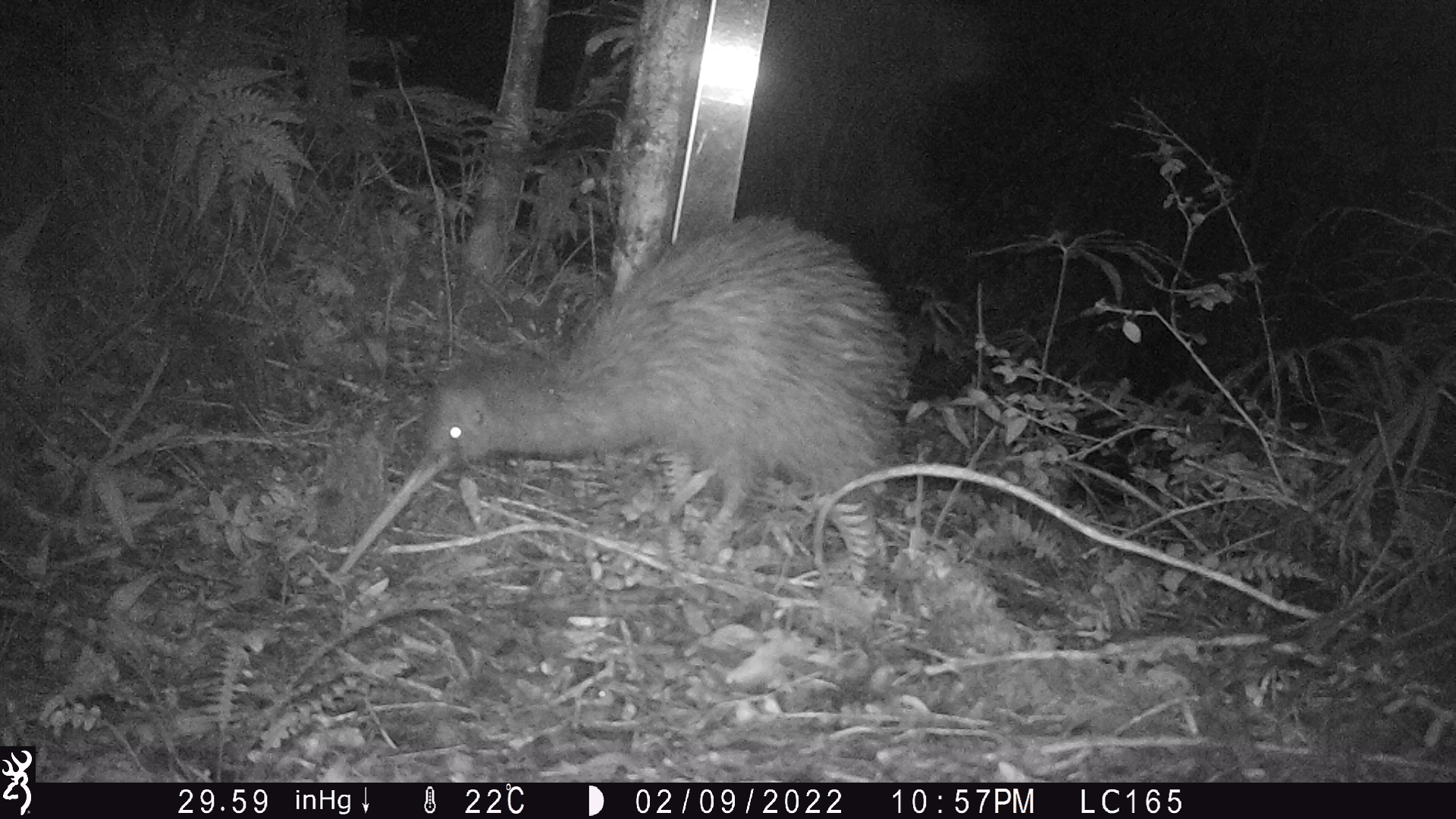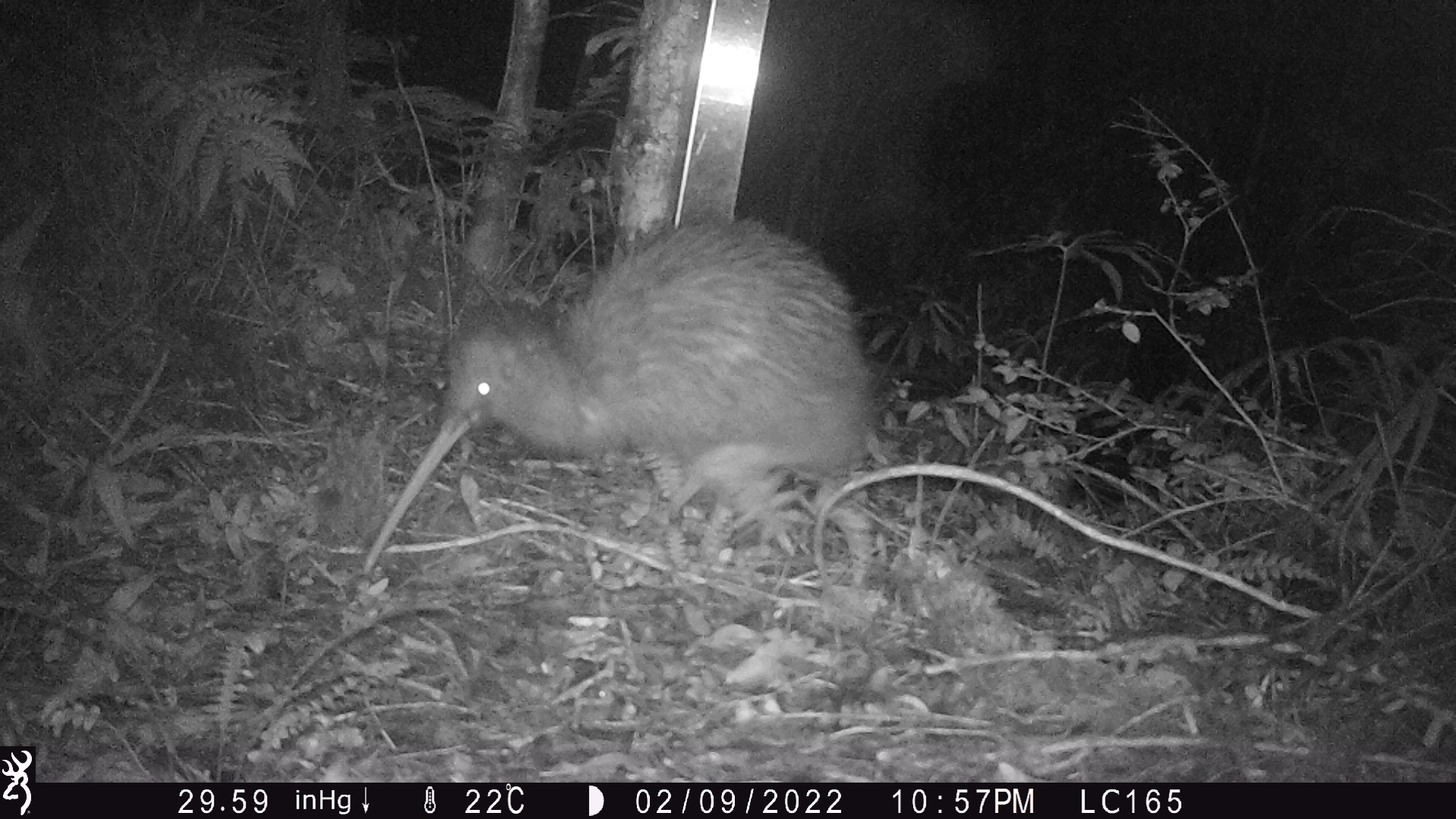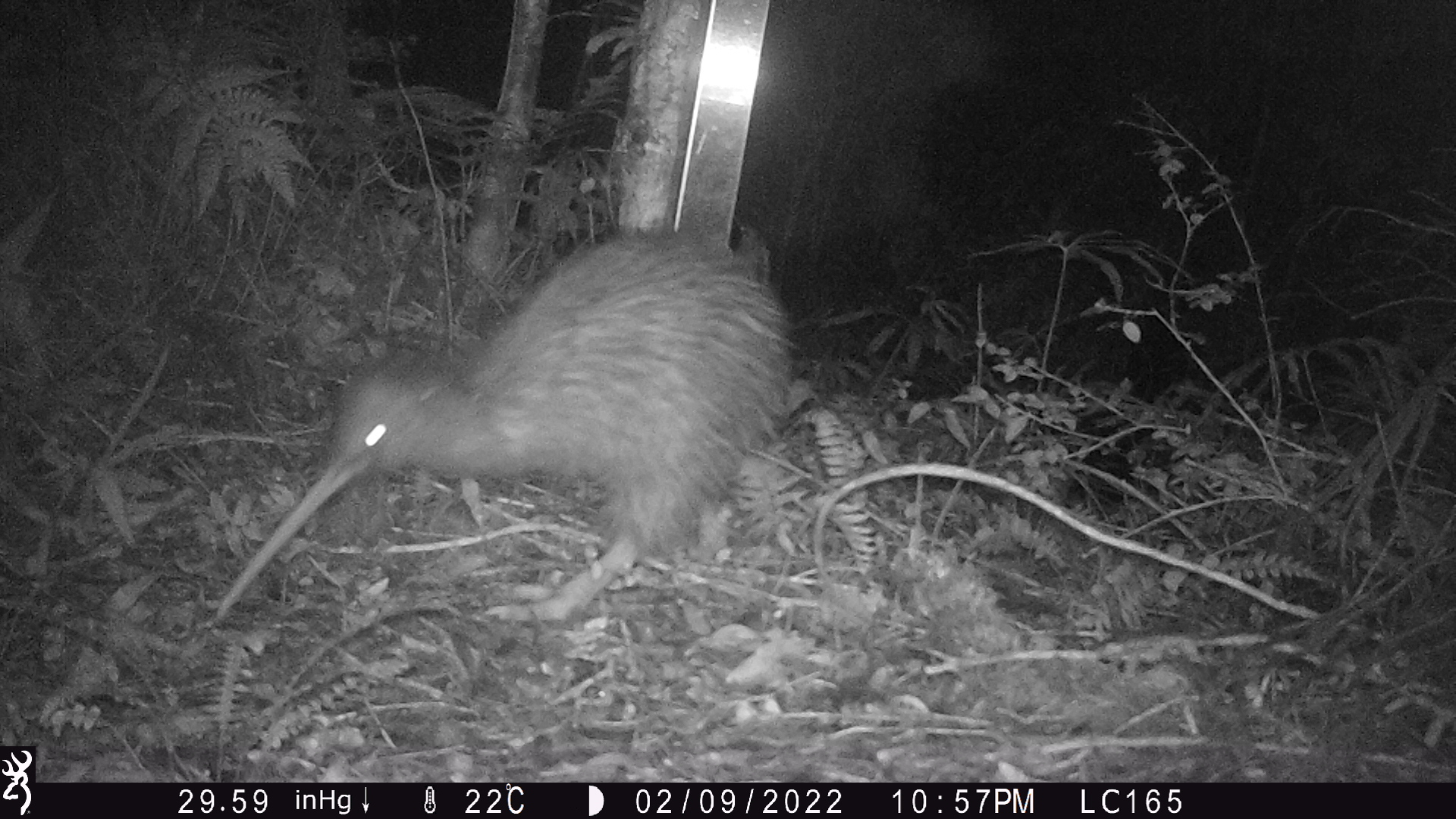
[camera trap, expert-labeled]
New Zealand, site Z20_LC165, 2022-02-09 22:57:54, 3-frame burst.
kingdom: Animalia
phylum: Chordata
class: Aves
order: Apterygiformes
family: Apterygidae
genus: Apteryx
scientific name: Apteryx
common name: kiwi